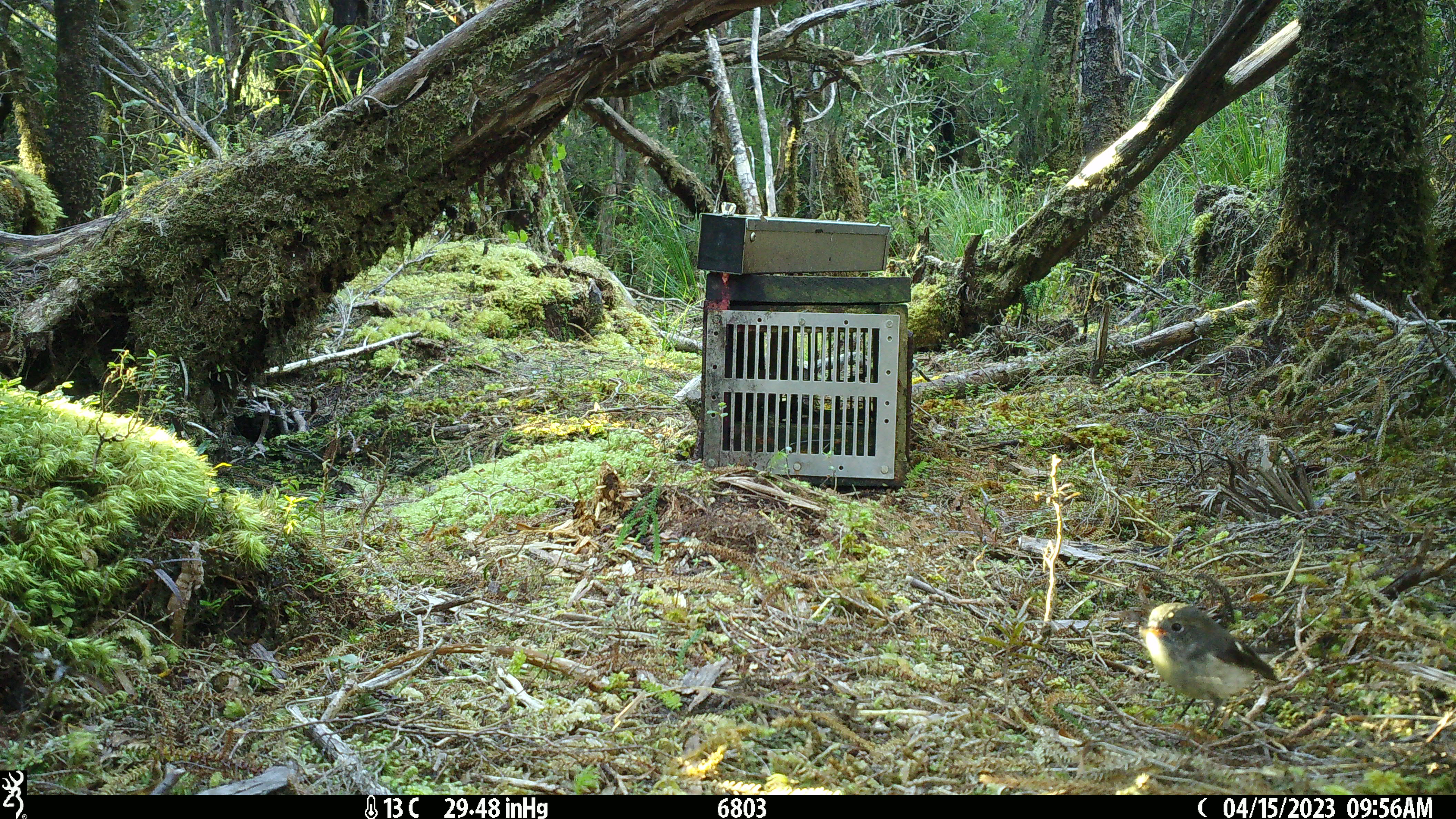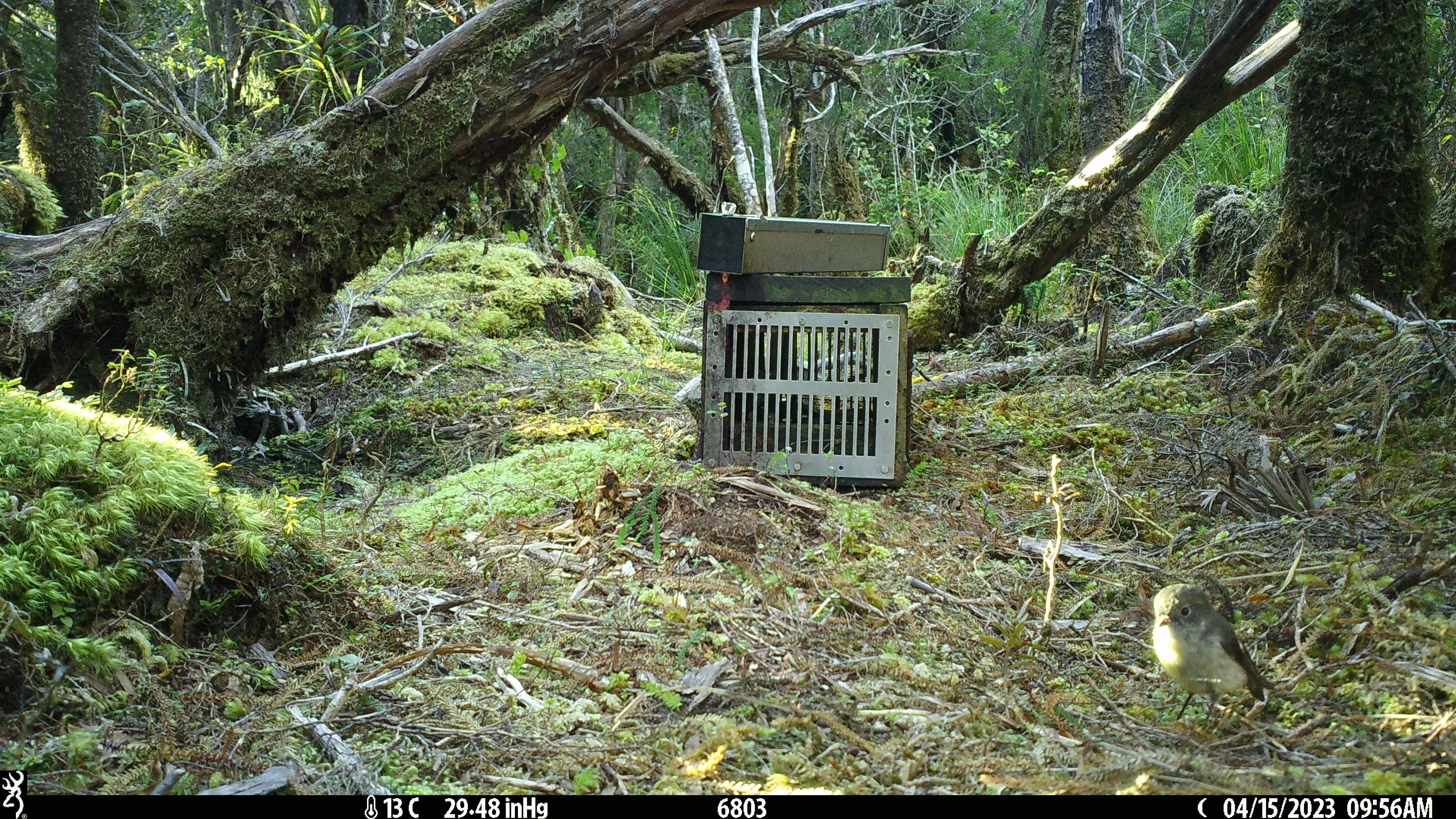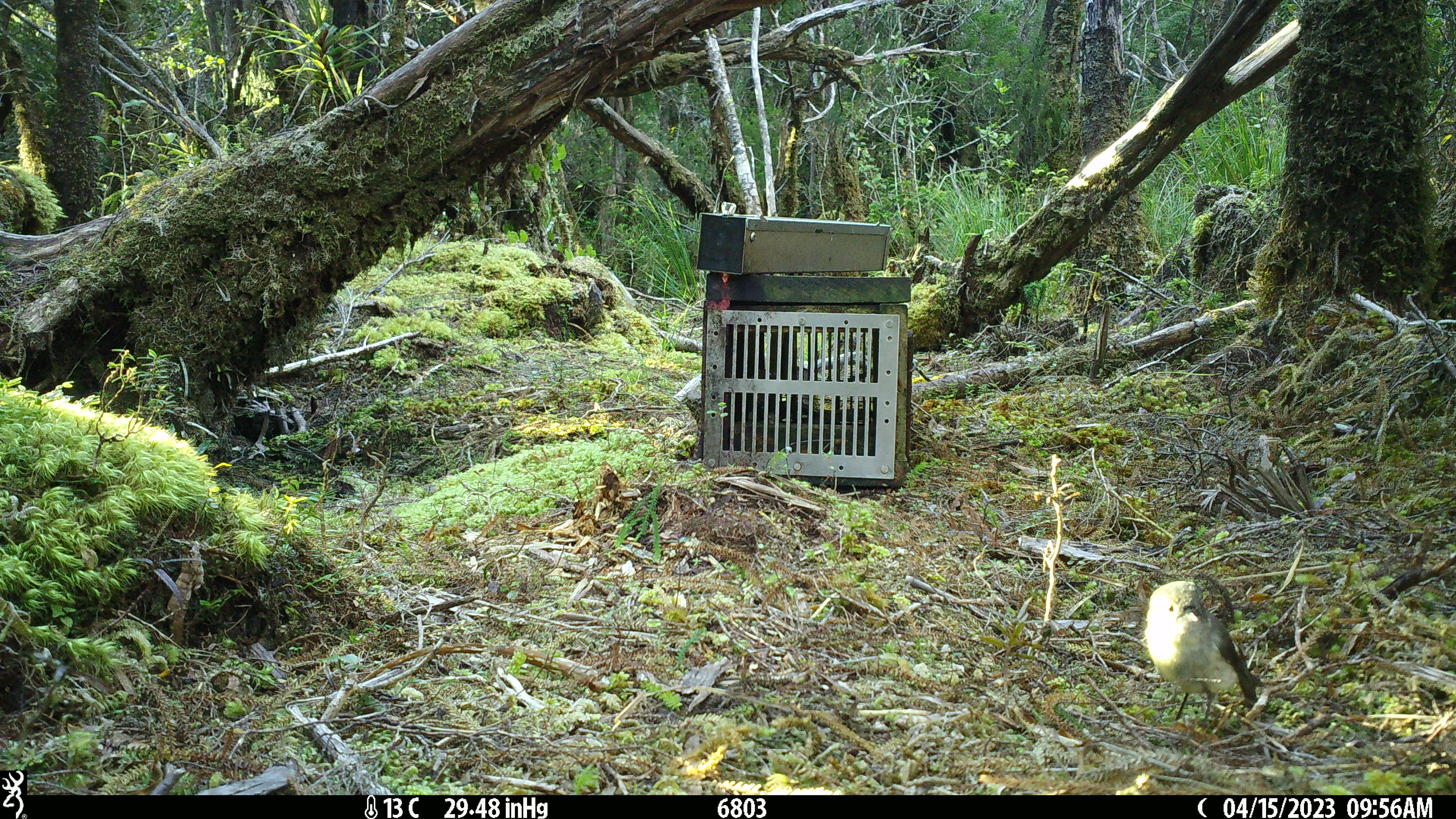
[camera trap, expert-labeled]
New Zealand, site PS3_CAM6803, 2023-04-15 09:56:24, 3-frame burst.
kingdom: Animalia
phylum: Chordata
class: Aves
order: Passeriformes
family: Petroicidae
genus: Petroica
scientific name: Petroica macrocephala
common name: tomtit